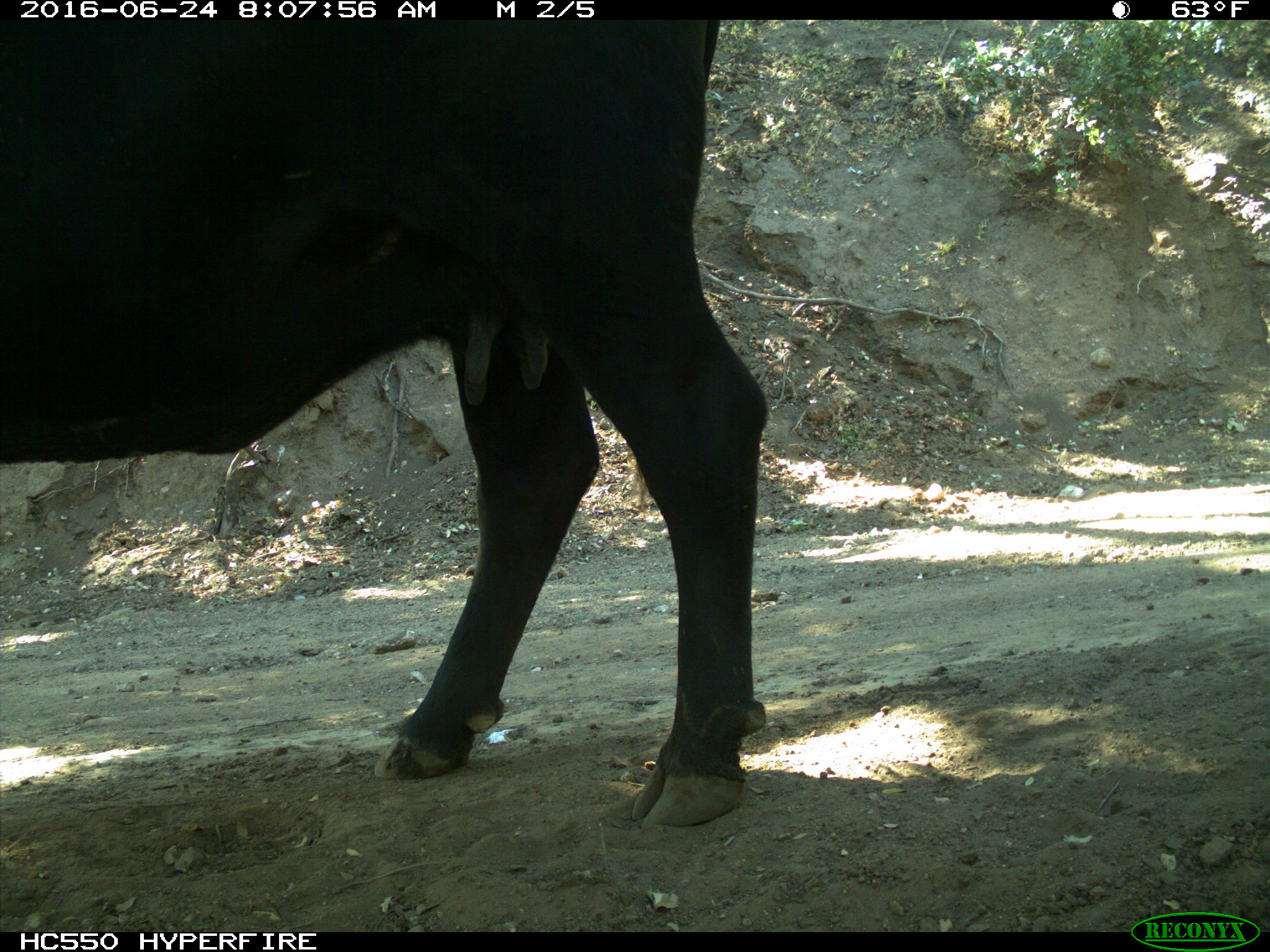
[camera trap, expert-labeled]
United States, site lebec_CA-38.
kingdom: Animalia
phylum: Chordata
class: Mammalia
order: Artiodactyla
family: Bovidae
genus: Bos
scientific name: Bos taurus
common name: domestic cow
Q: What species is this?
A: Bos taurus (domestic cow).